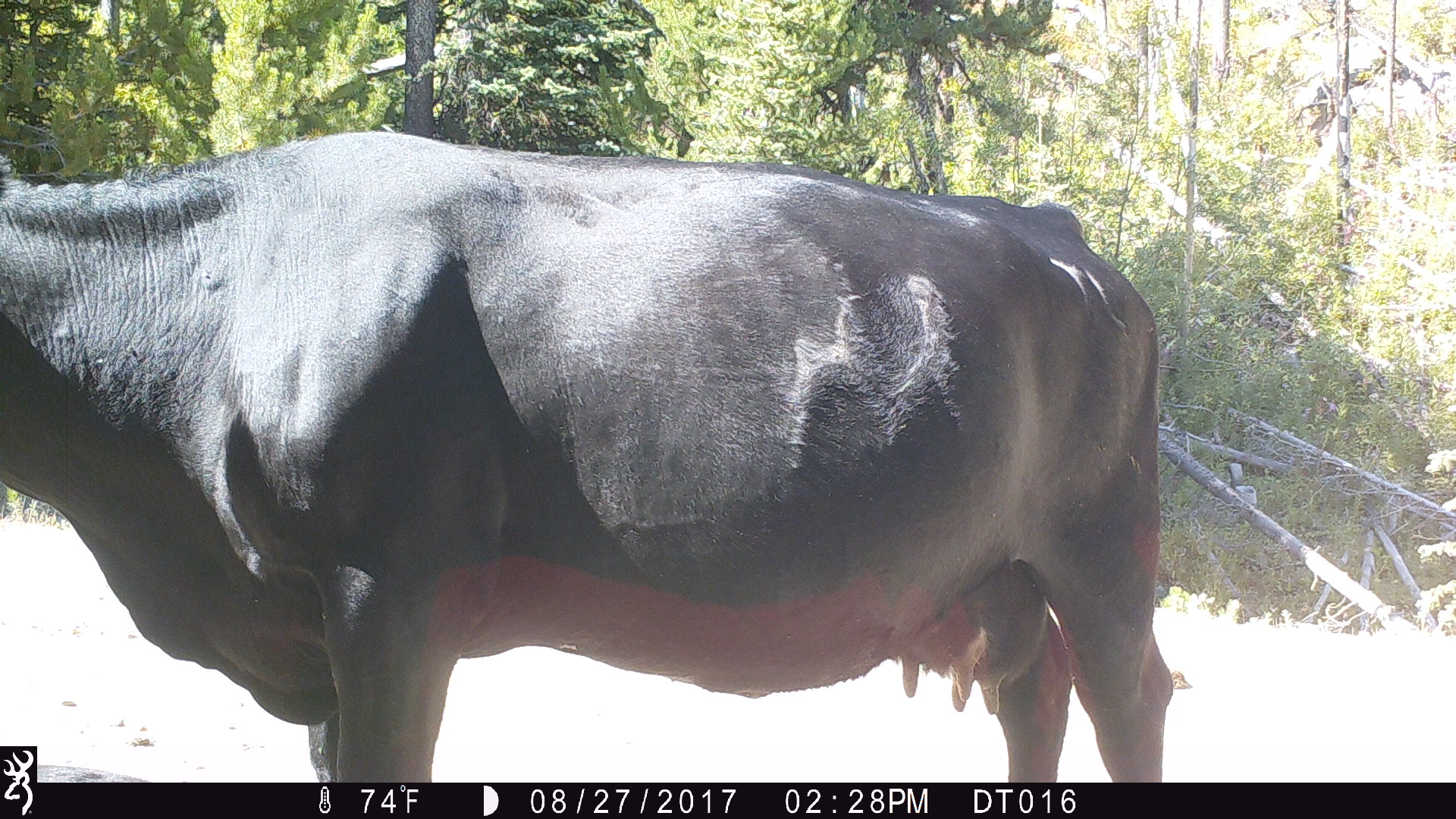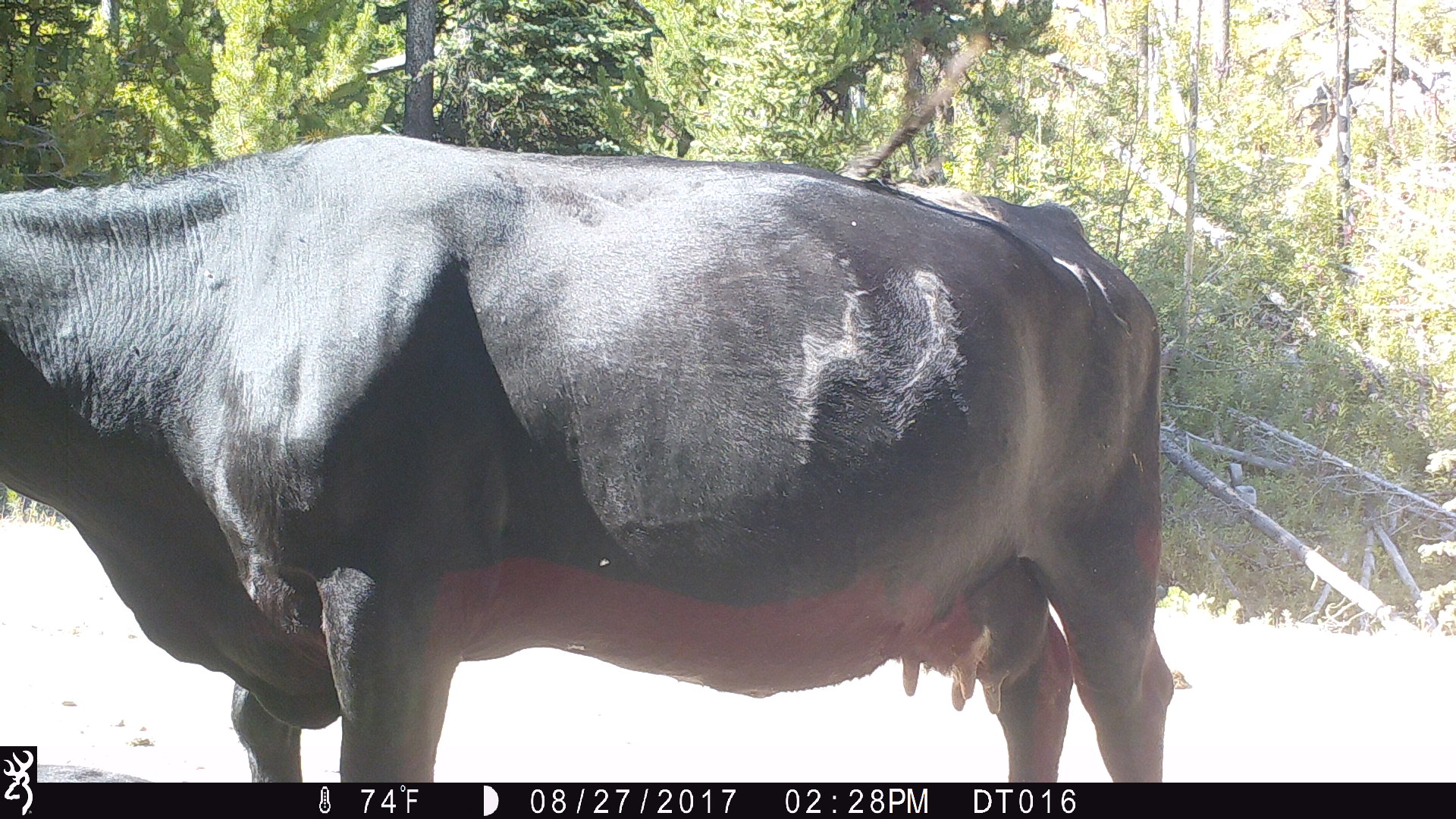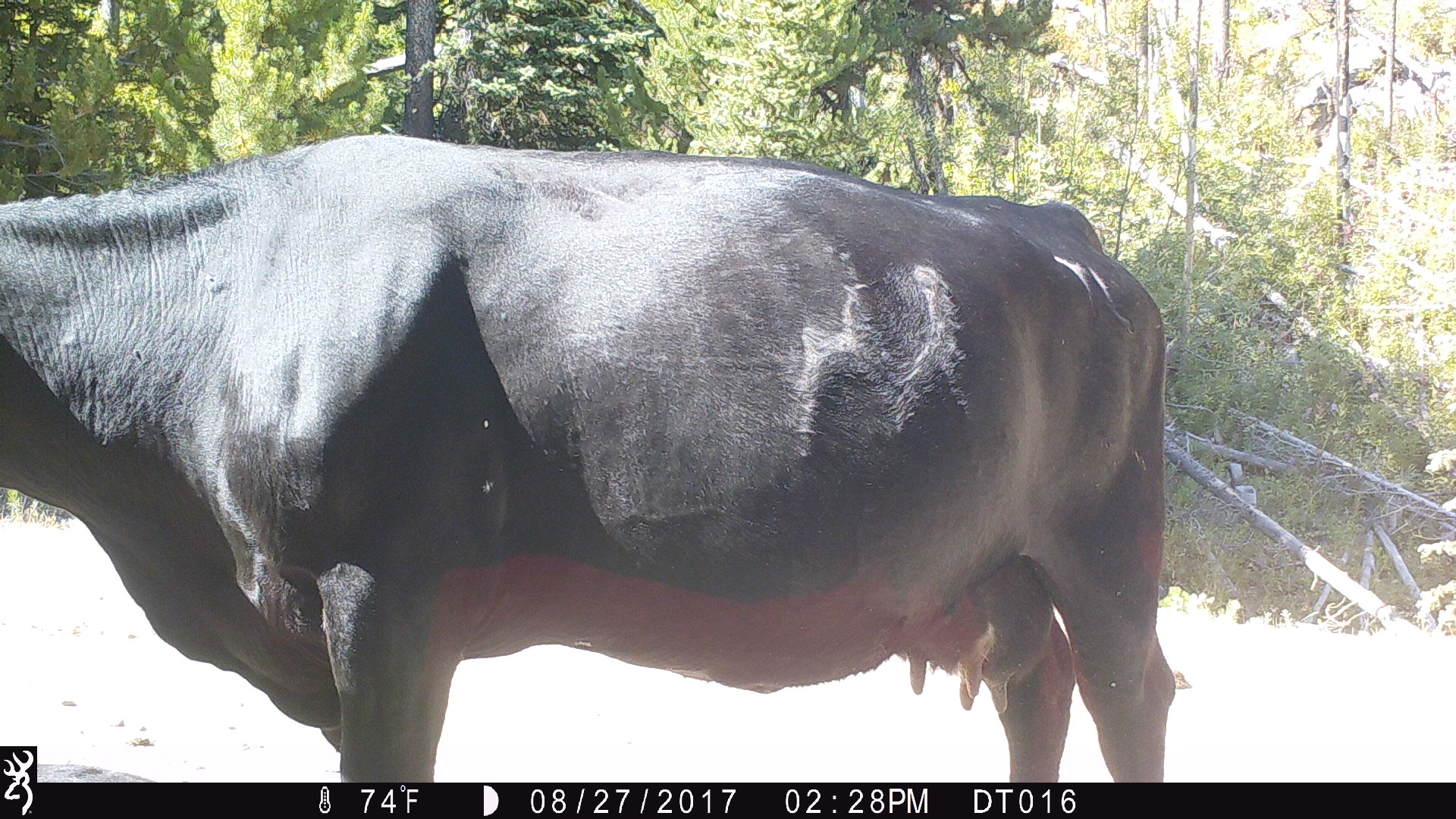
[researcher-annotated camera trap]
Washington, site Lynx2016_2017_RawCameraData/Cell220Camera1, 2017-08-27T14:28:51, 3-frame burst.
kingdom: Animalia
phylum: Chordata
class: Mammalia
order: Artiodactyla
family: Bovidae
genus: Bos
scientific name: Bos taurus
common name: domestic cattle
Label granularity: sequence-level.